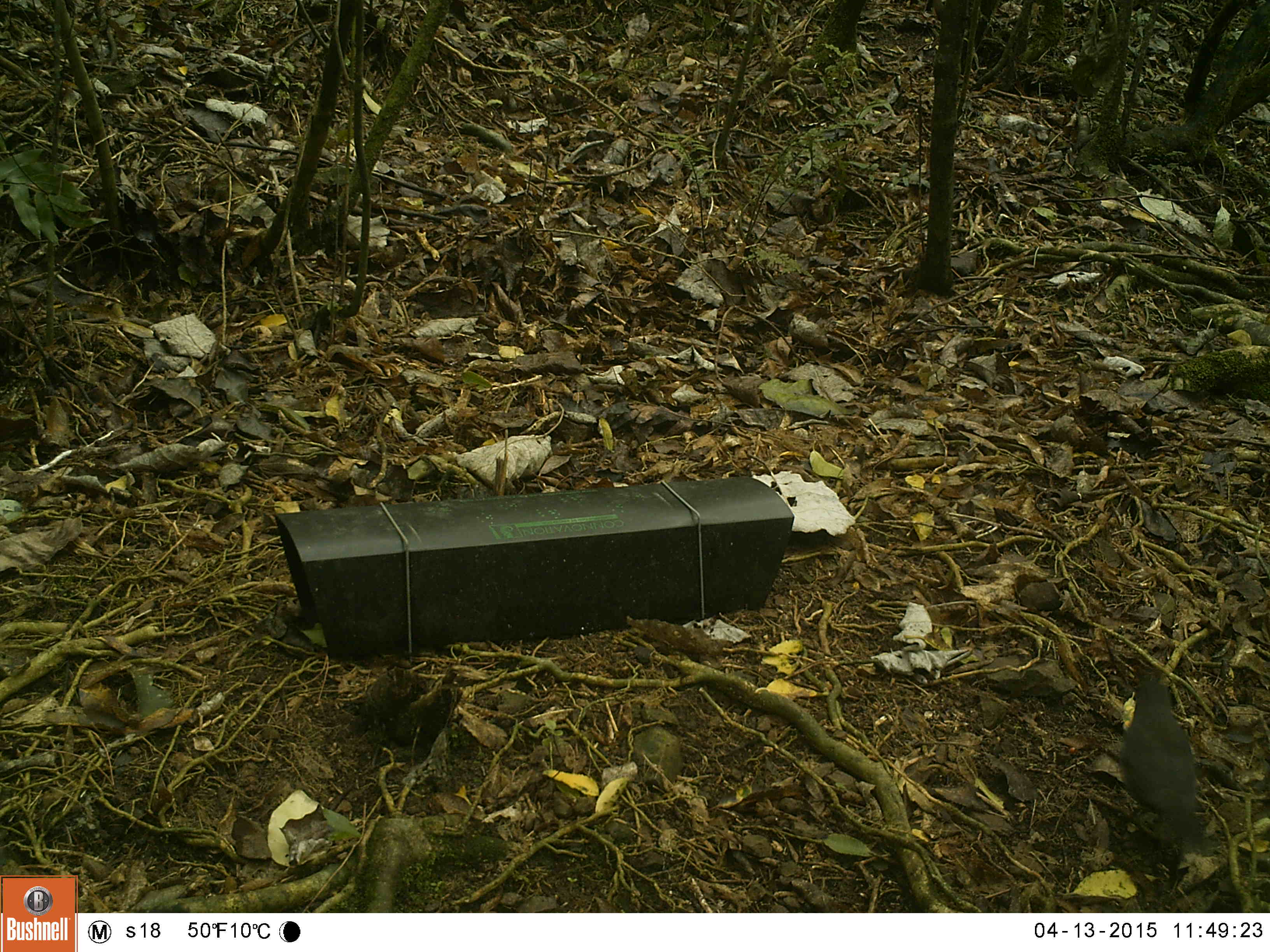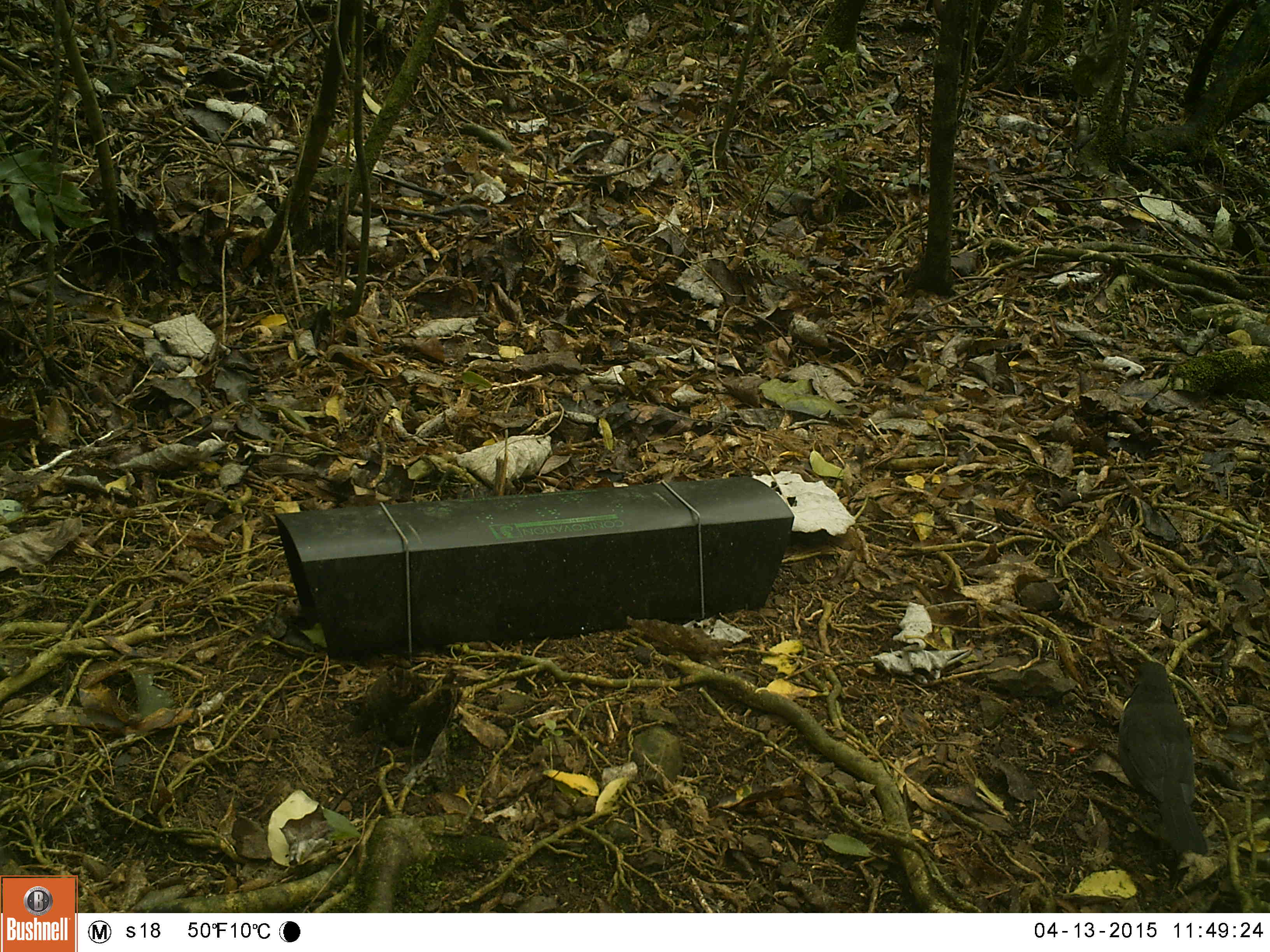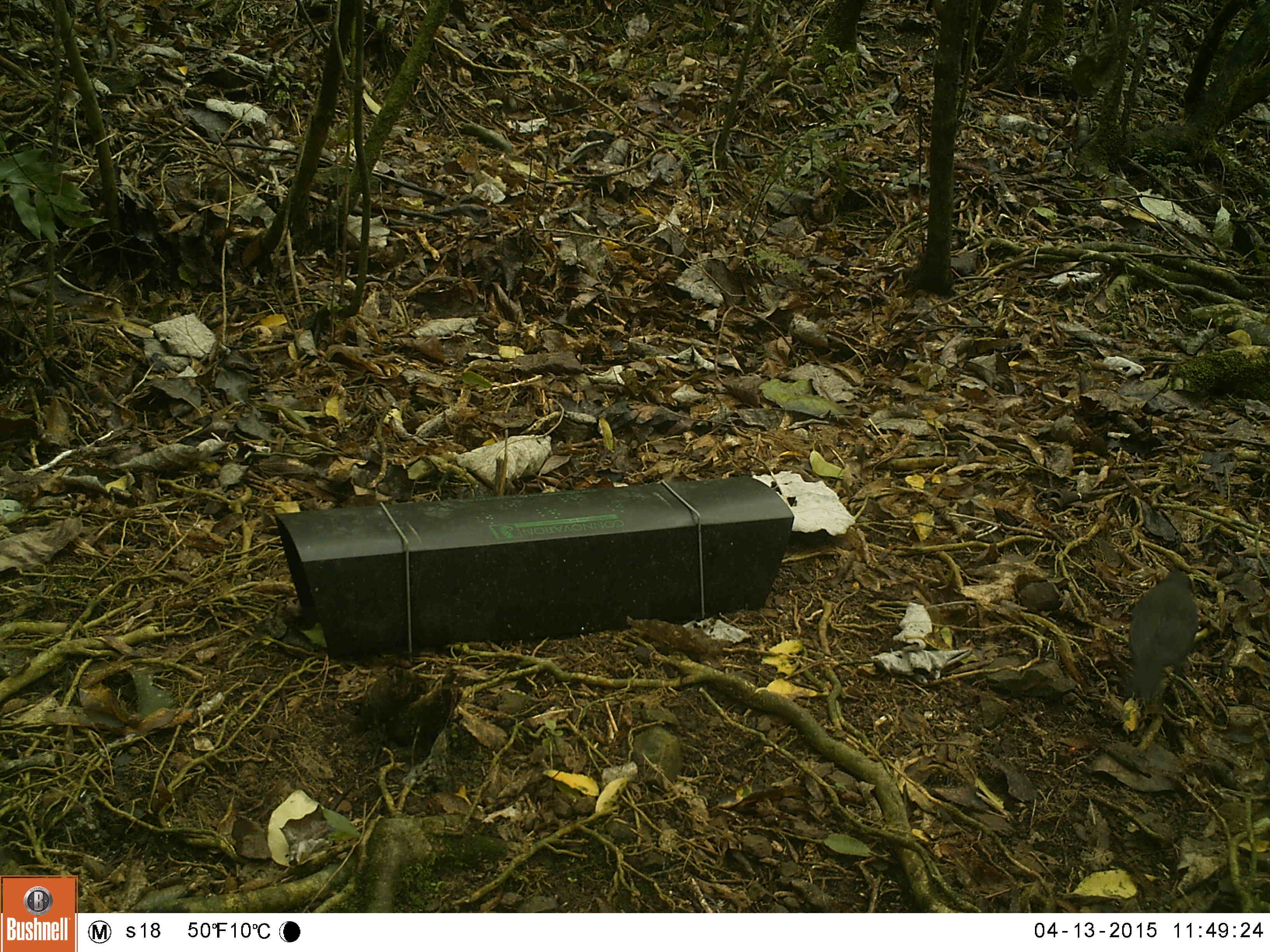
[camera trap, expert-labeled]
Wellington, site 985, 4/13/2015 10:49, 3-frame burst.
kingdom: Animalia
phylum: Chordata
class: Aves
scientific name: Aves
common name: bird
Bird (Aves).